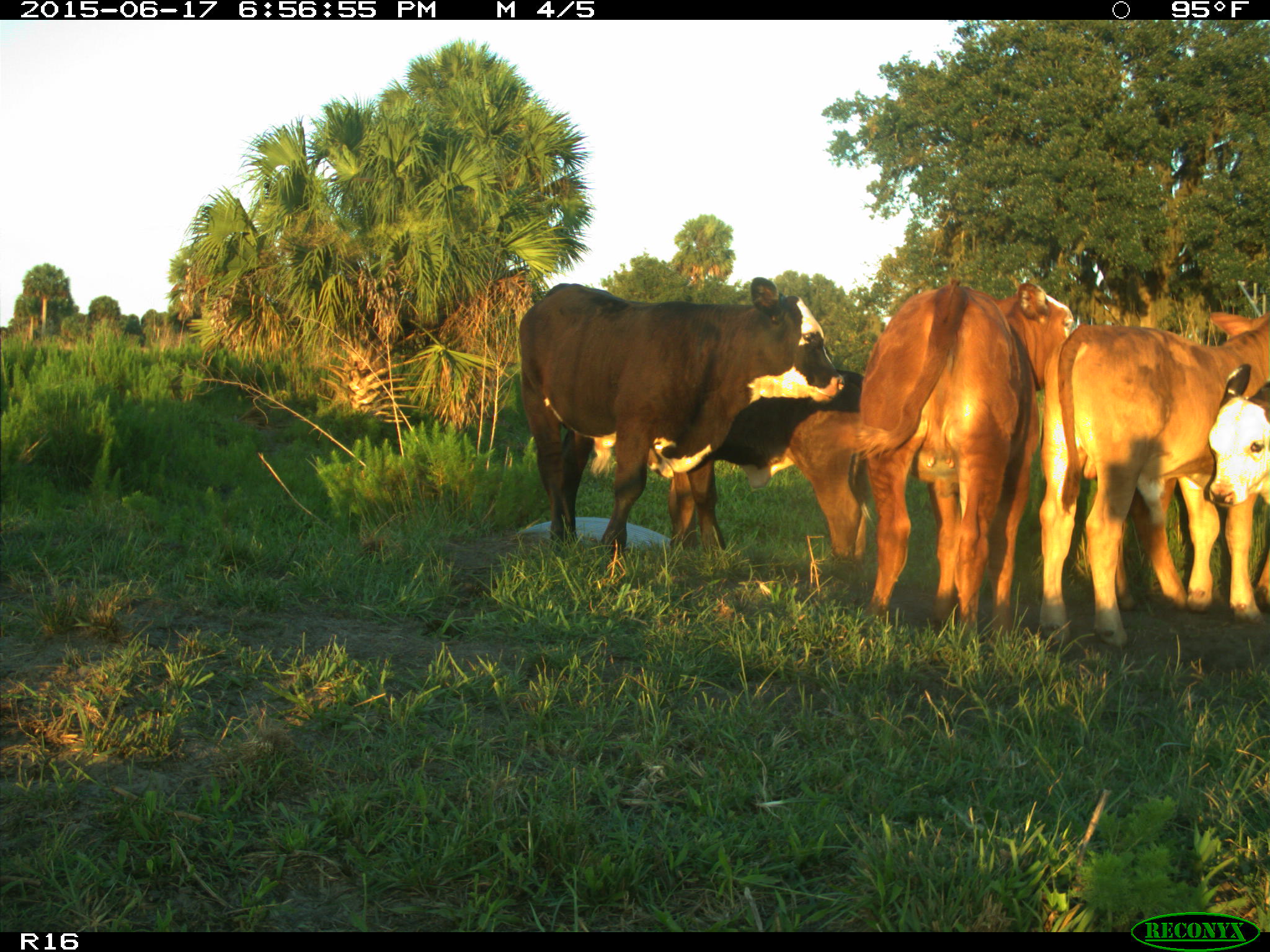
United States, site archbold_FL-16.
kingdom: Animalia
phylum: Chordata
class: Mammalia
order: Artiodactyla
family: Bovidae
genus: Bos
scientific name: Bos taurus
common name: domestic cow